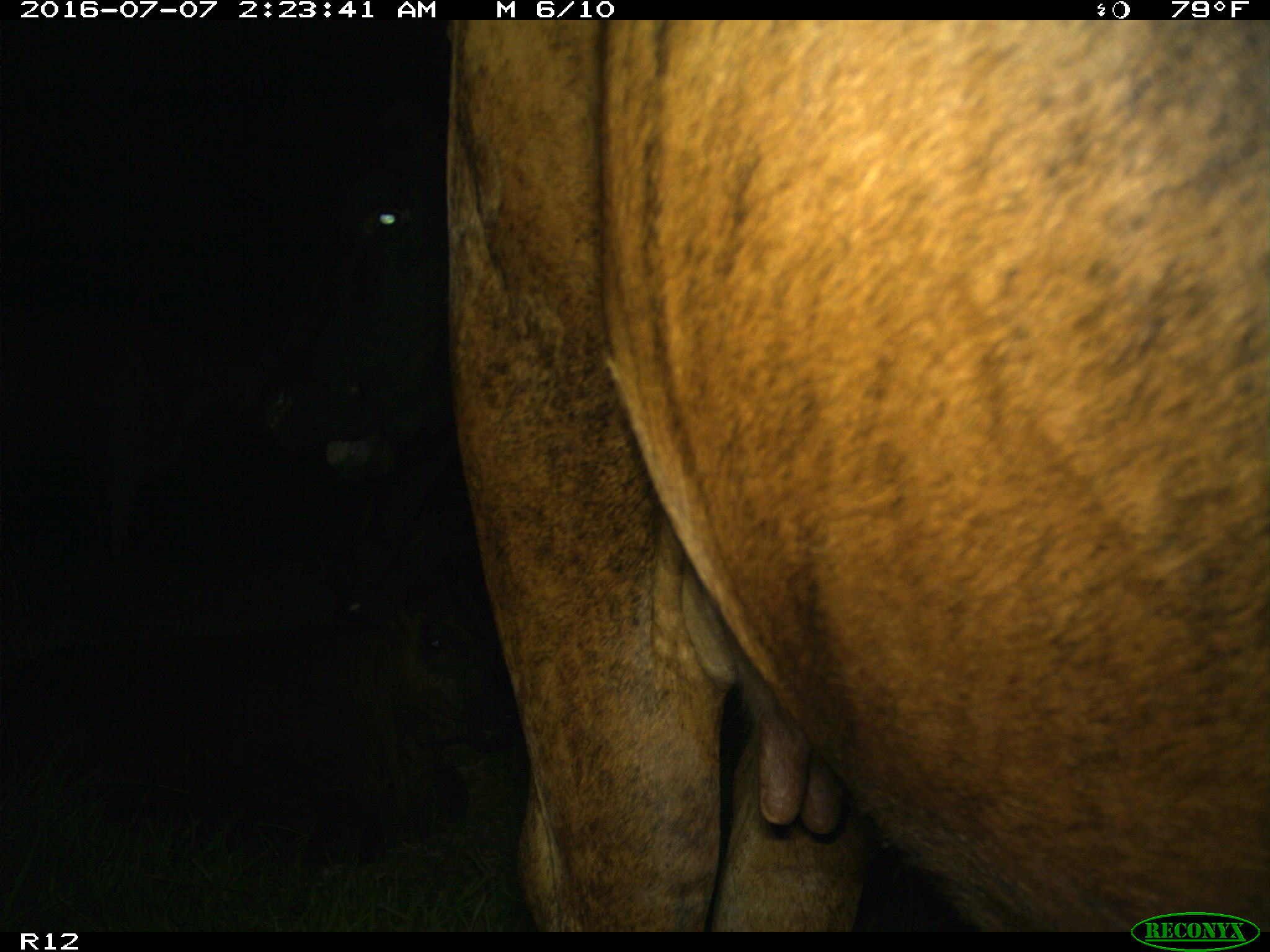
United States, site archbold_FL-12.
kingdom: Animalia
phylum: Chordata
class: Mammalia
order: Artiodactyla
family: Bovidae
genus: Bos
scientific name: Bos taurus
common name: domestic cow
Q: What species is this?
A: Bos taurus (domestic cow).